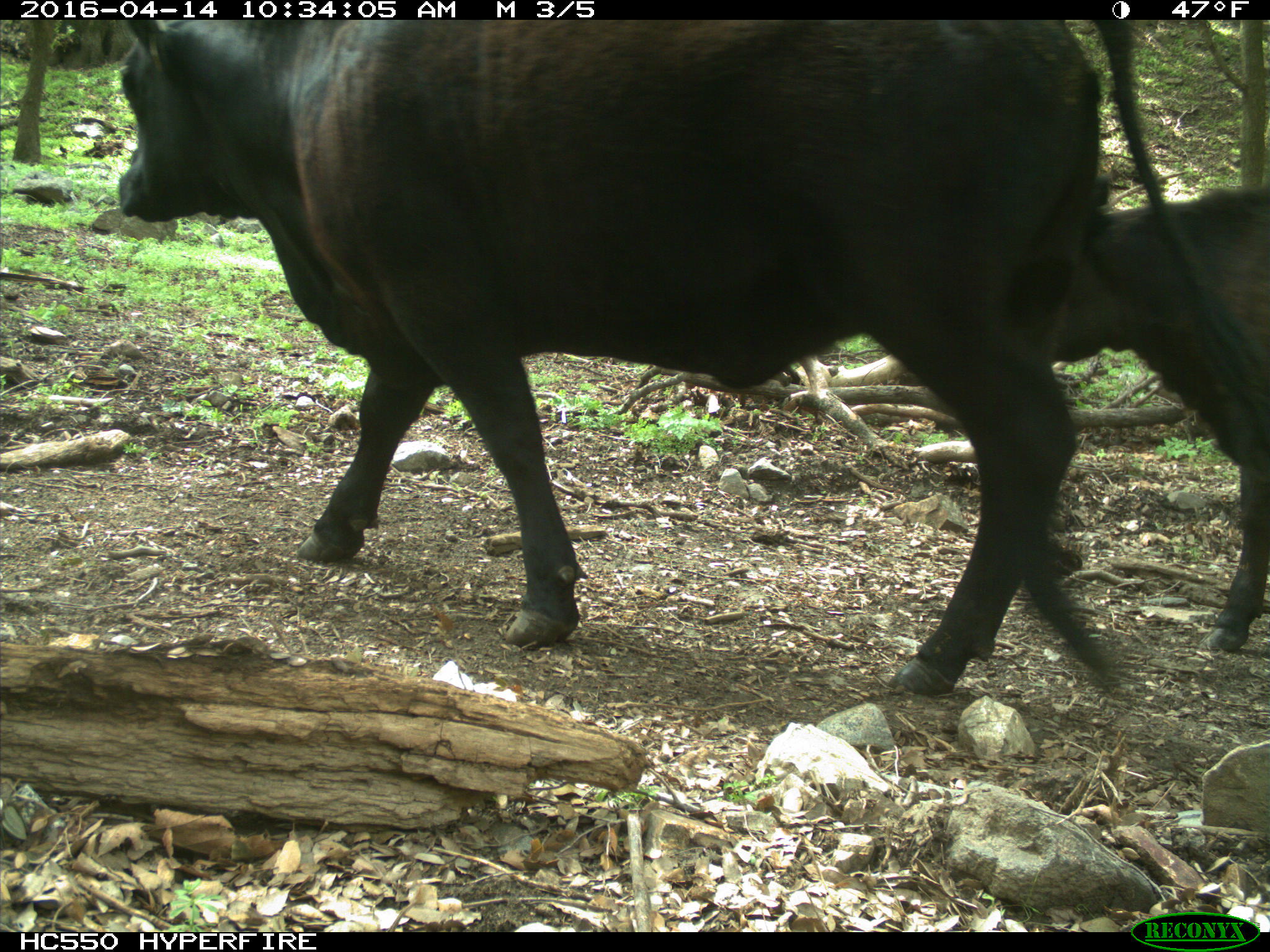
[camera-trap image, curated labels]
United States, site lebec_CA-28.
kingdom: Animalia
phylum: Chordata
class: Mammalia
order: Artiodactyla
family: Bovidae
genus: Bos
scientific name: Bos taurus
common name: domestic cow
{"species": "Bos taurus (domestic cow)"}